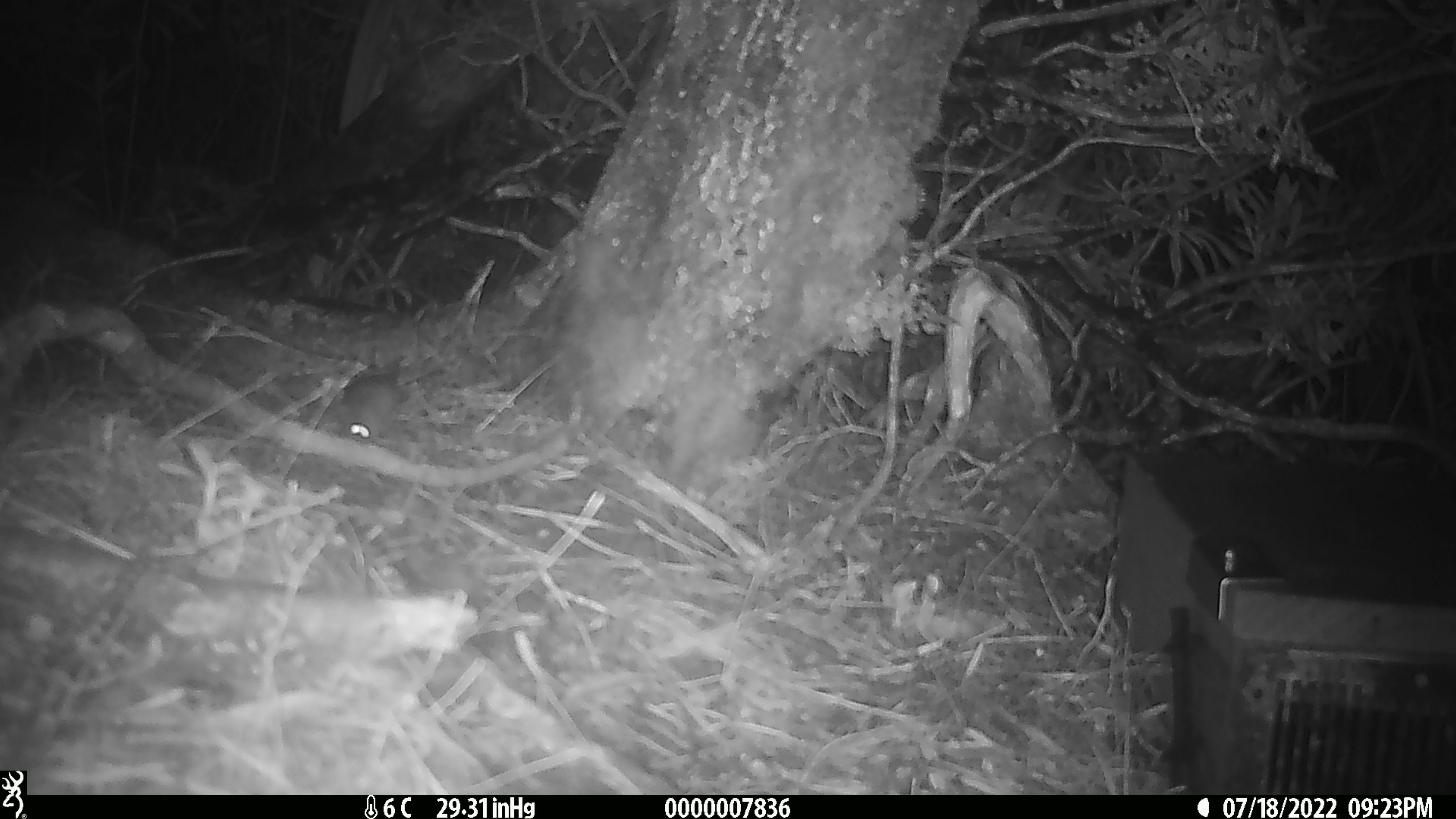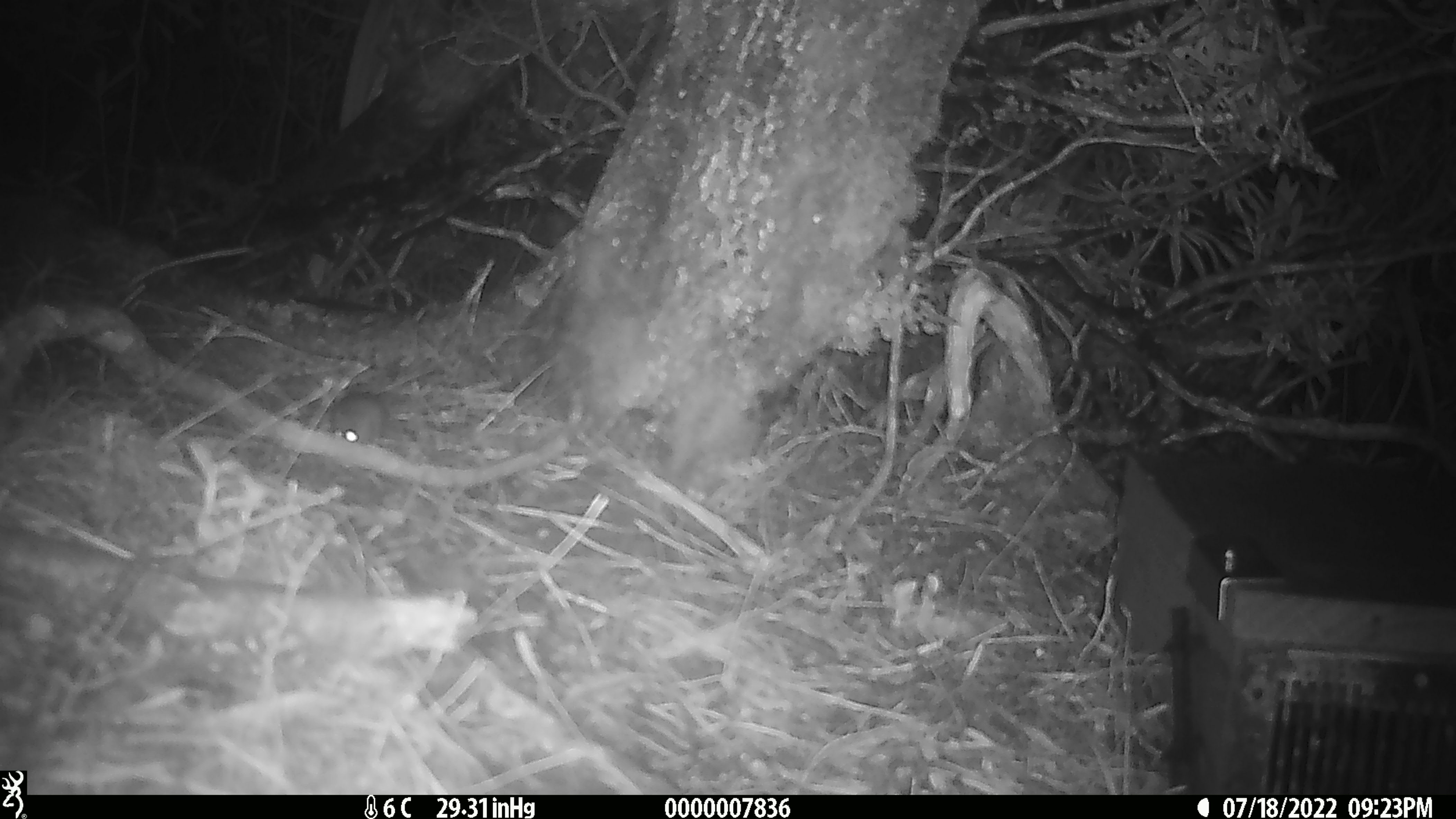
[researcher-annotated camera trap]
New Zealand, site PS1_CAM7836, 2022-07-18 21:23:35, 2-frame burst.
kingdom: Animalia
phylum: Chordata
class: Mammalia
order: Rodentia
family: Muridae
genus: Mus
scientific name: Mus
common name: mouse